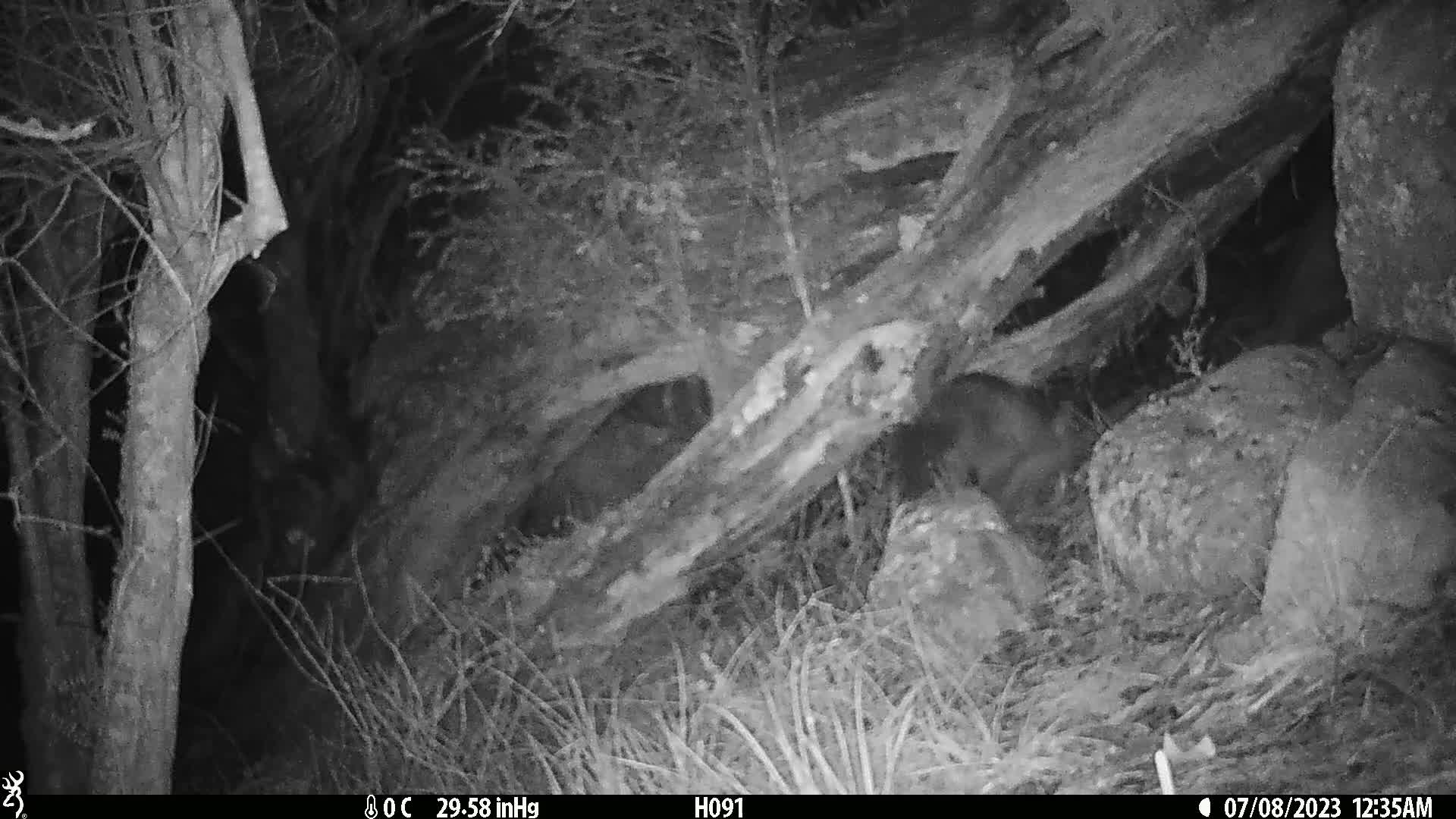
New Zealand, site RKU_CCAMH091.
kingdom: Animalia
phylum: Chordata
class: Mammalia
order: Diprotodontia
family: Phalangeridae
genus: Trichosurus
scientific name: Trichosurus vulpecula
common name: common brushtail possum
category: possum